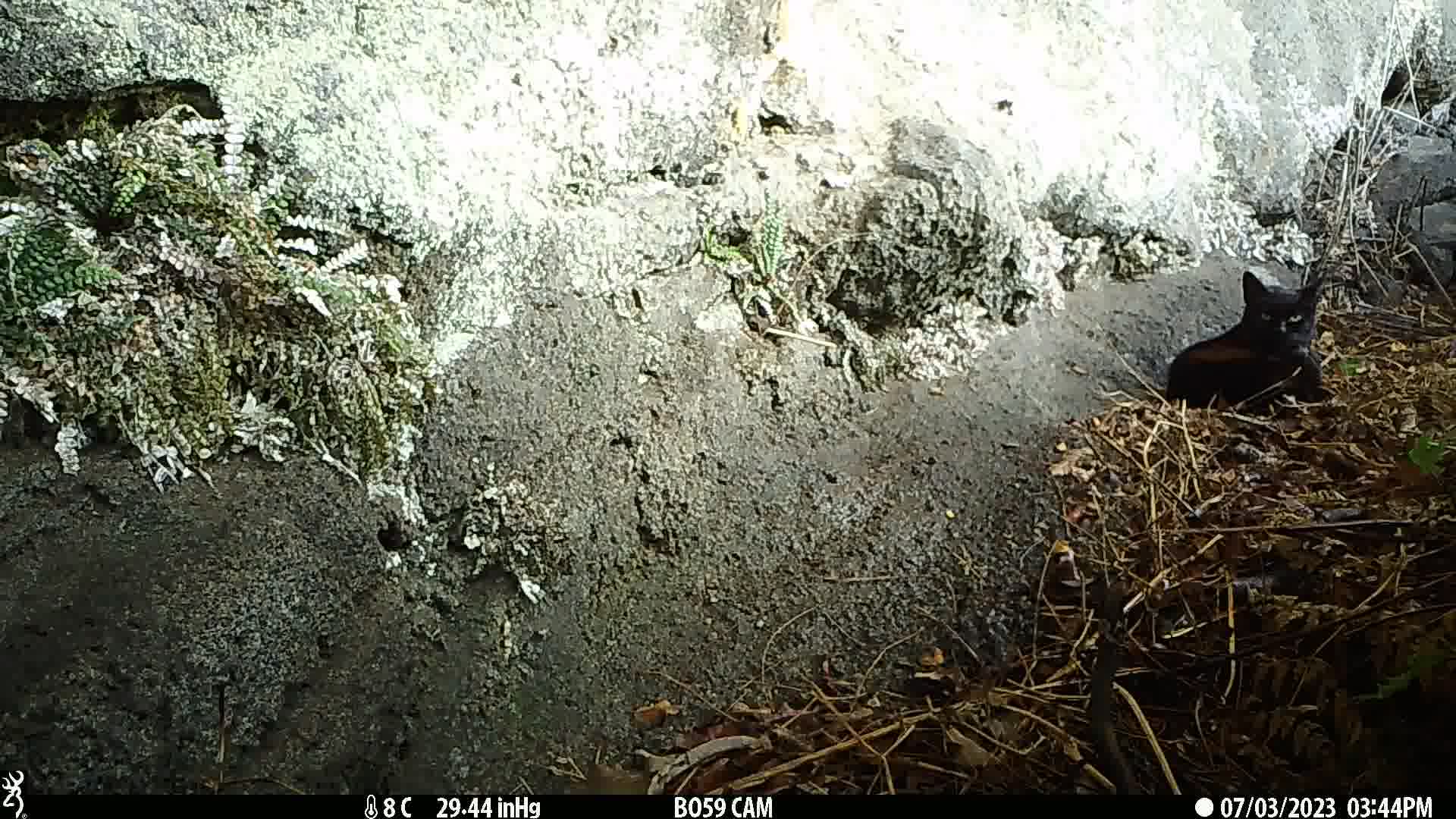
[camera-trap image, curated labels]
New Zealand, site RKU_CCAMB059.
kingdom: Animalia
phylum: Chordata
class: Mammalia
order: Carnivora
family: Felidae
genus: Felis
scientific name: Felis catus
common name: domestic cat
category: cat